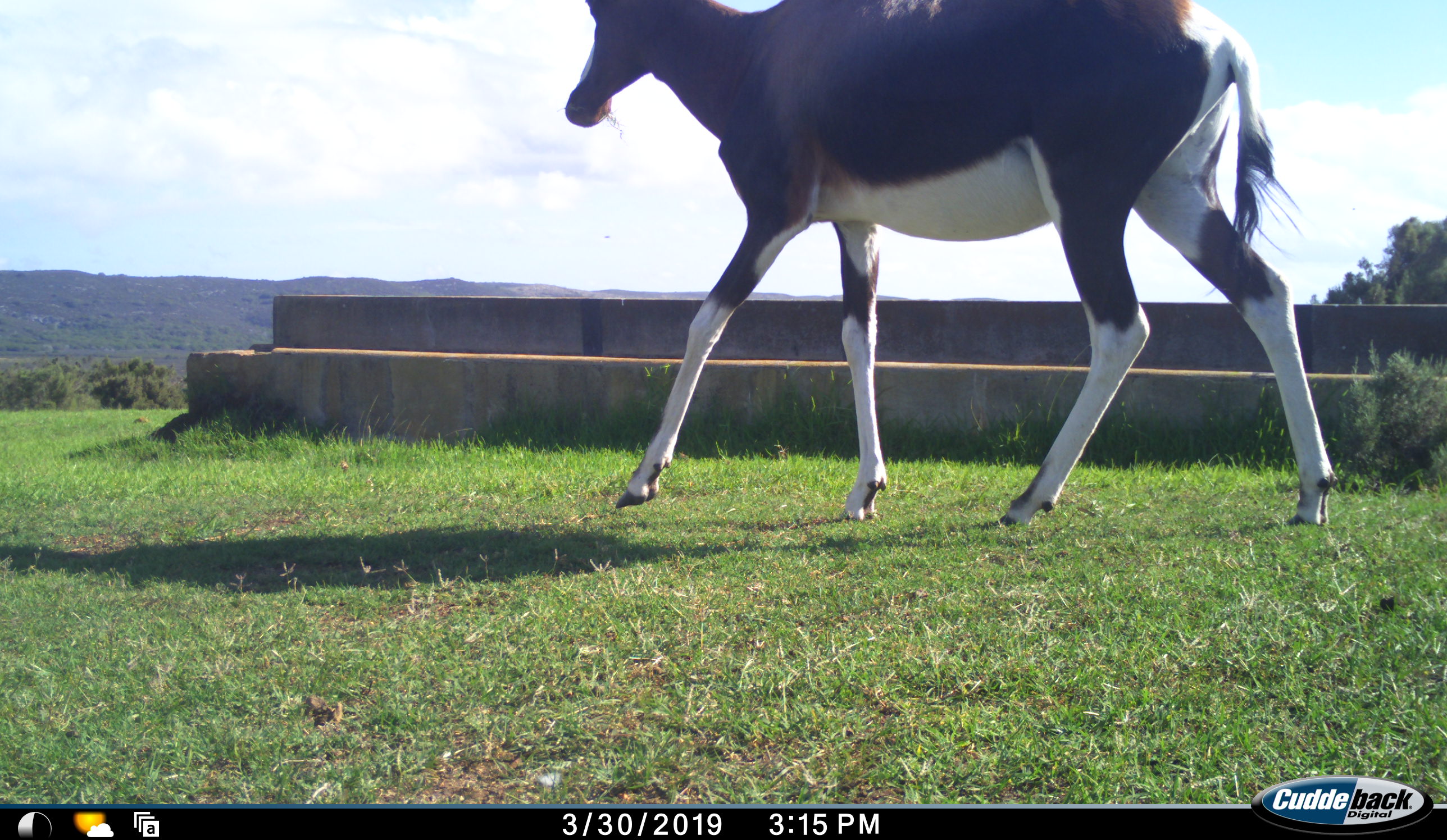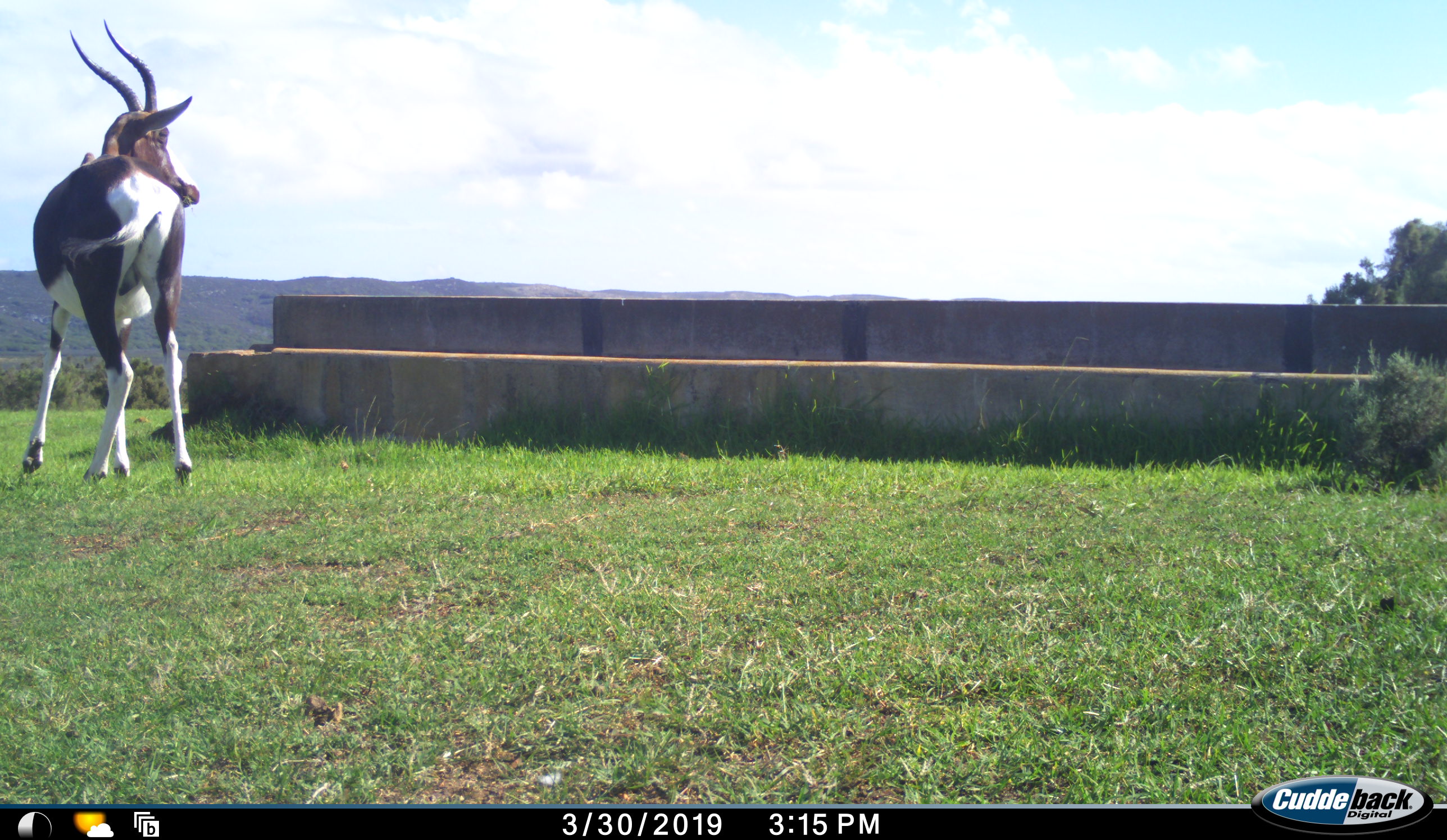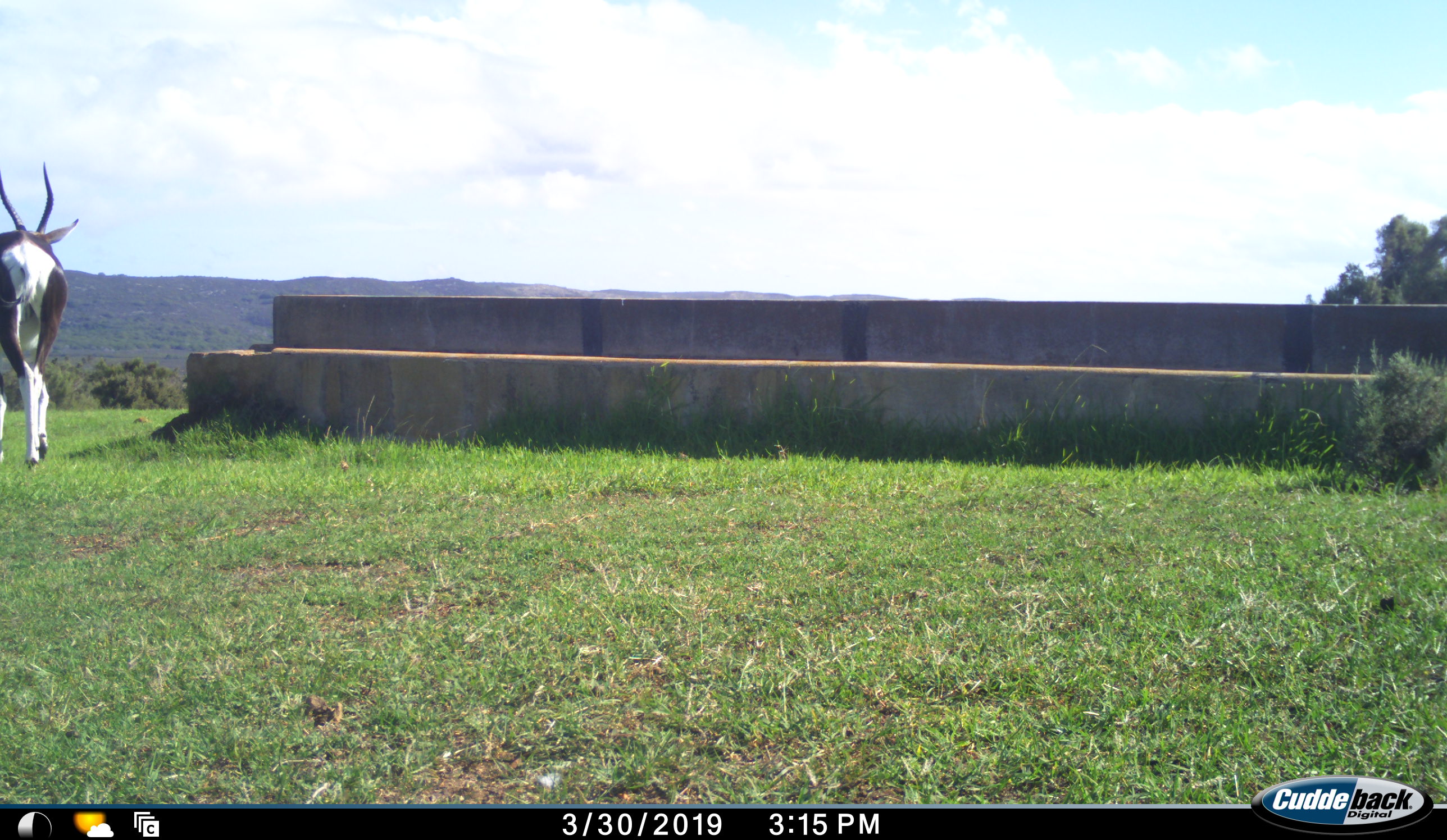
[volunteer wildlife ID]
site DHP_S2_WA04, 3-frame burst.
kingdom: Animalia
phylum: Chordata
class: Mammalia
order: Artiodactyla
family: Bovidae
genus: Damaliscus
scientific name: Damaliscus pygargus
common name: bontebok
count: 1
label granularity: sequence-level